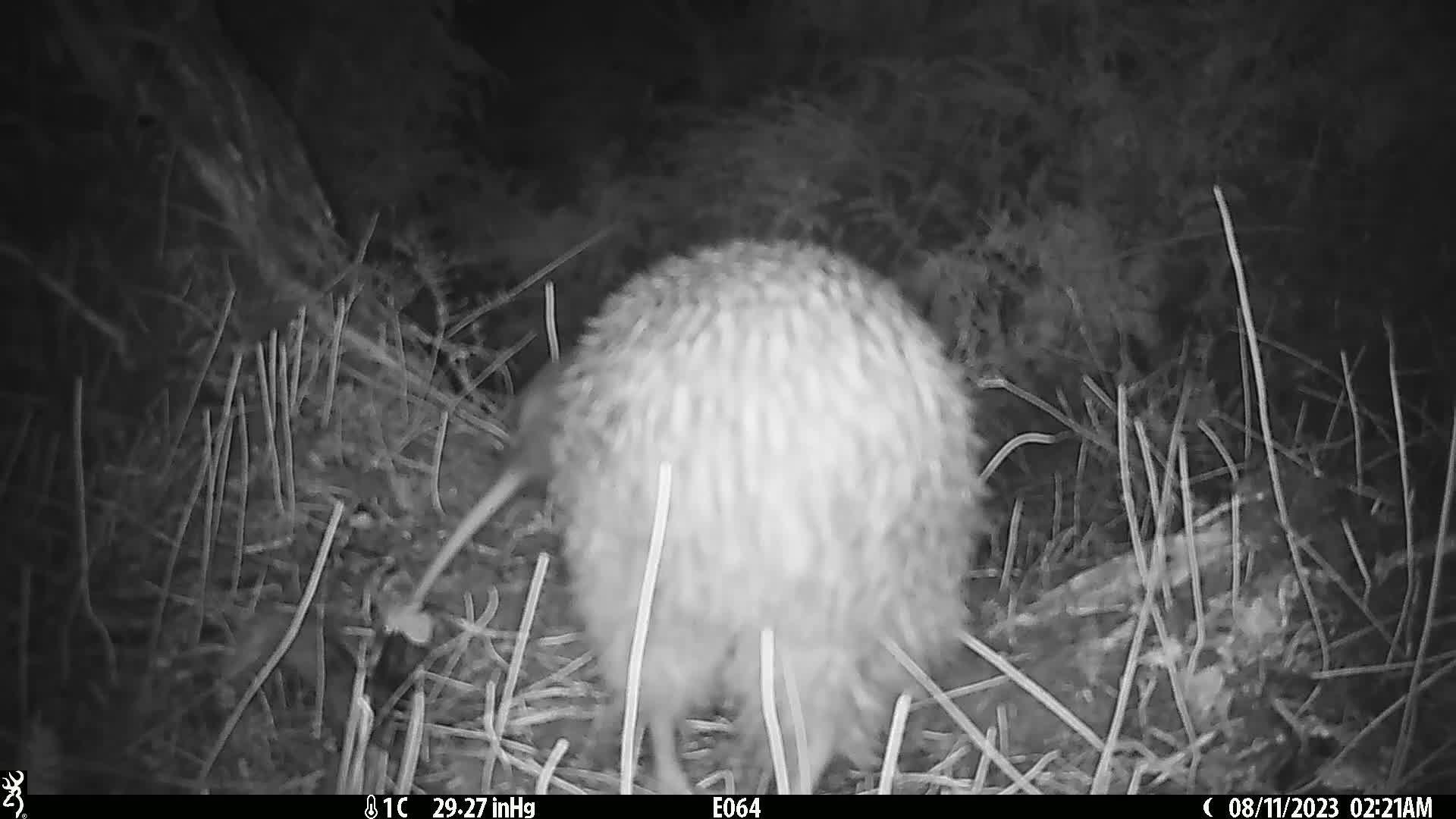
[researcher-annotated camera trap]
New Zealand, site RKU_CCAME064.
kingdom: Animalia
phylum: Chordata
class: Aves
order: Apterygiformes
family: Apterygidae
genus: Apteryx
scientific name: Apteryx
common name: kiwi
Kiwi (Apteryx).